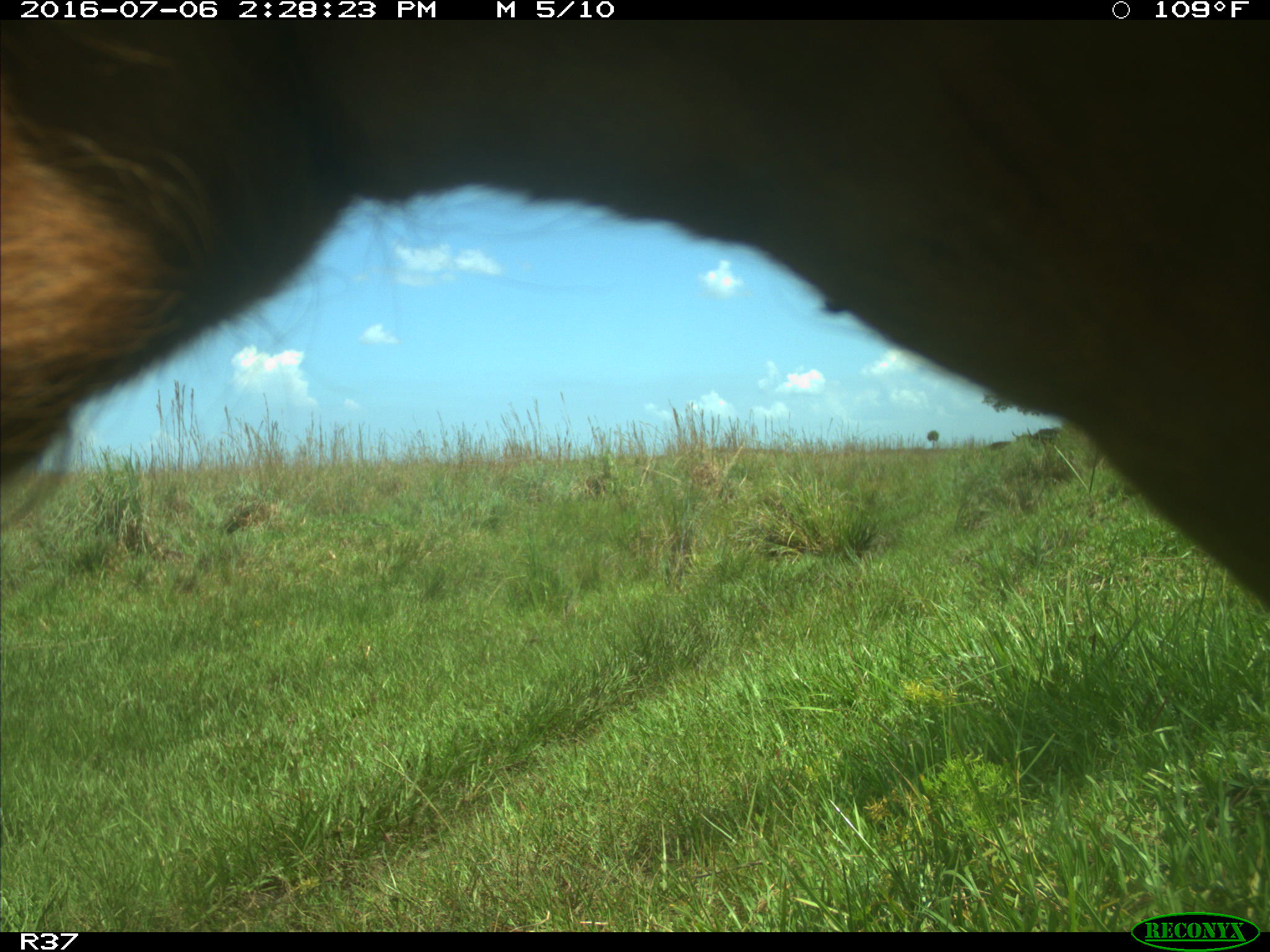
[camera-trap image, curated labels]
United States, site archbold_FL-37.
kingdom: Animalia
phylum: Chordata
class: Mammalia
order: Artiodactyla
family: Bovidae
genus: Bos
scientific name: Bos taurus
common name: domestic cow